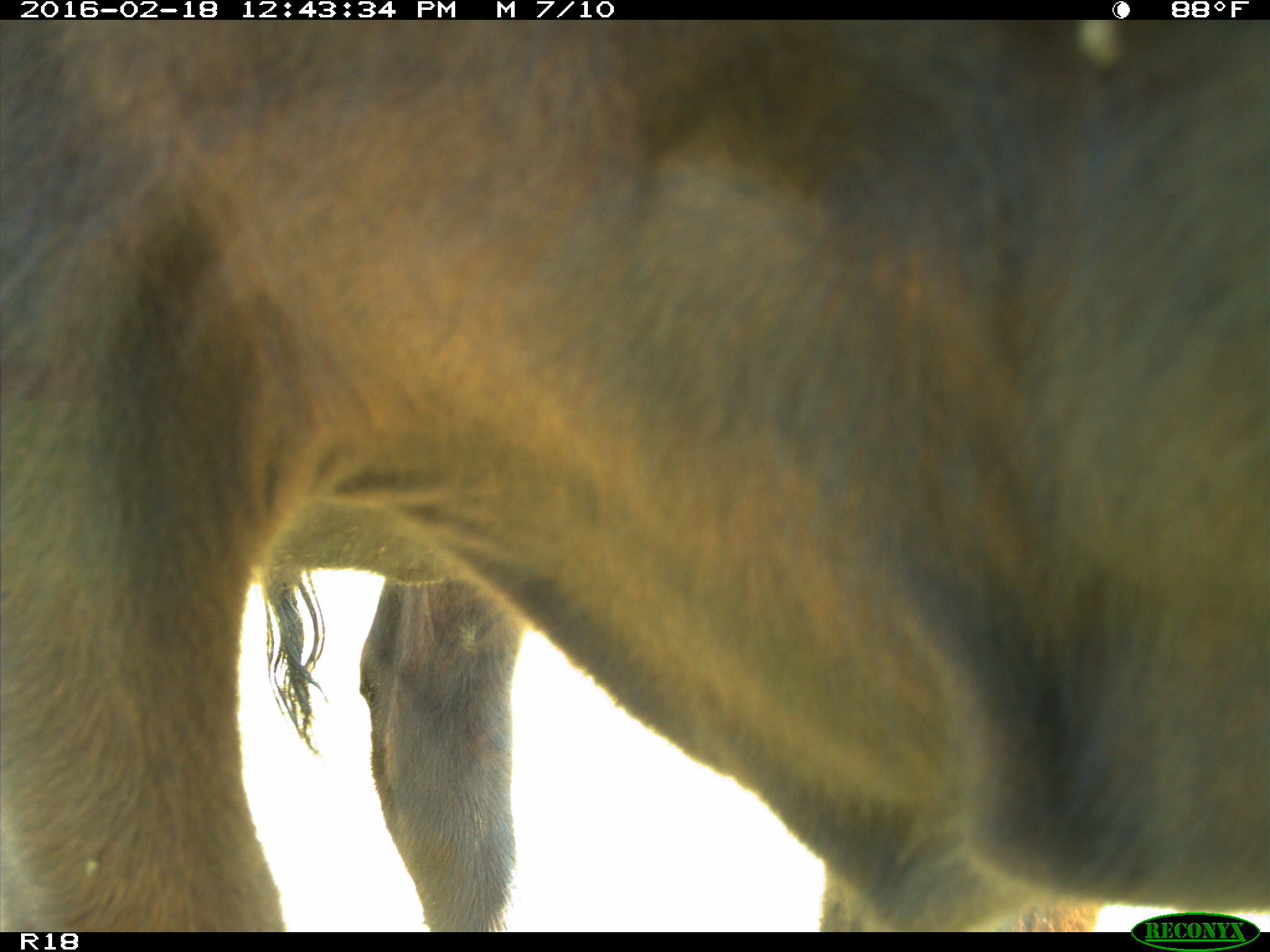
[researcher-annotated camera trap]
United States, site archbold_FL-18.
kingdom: Animalia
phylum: Chordata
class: Mammalia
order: Artiodactyla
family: Bovidae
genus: Bos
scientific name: Bos taurus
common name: domestic cow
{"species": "Bos taurus (domestic cow)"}